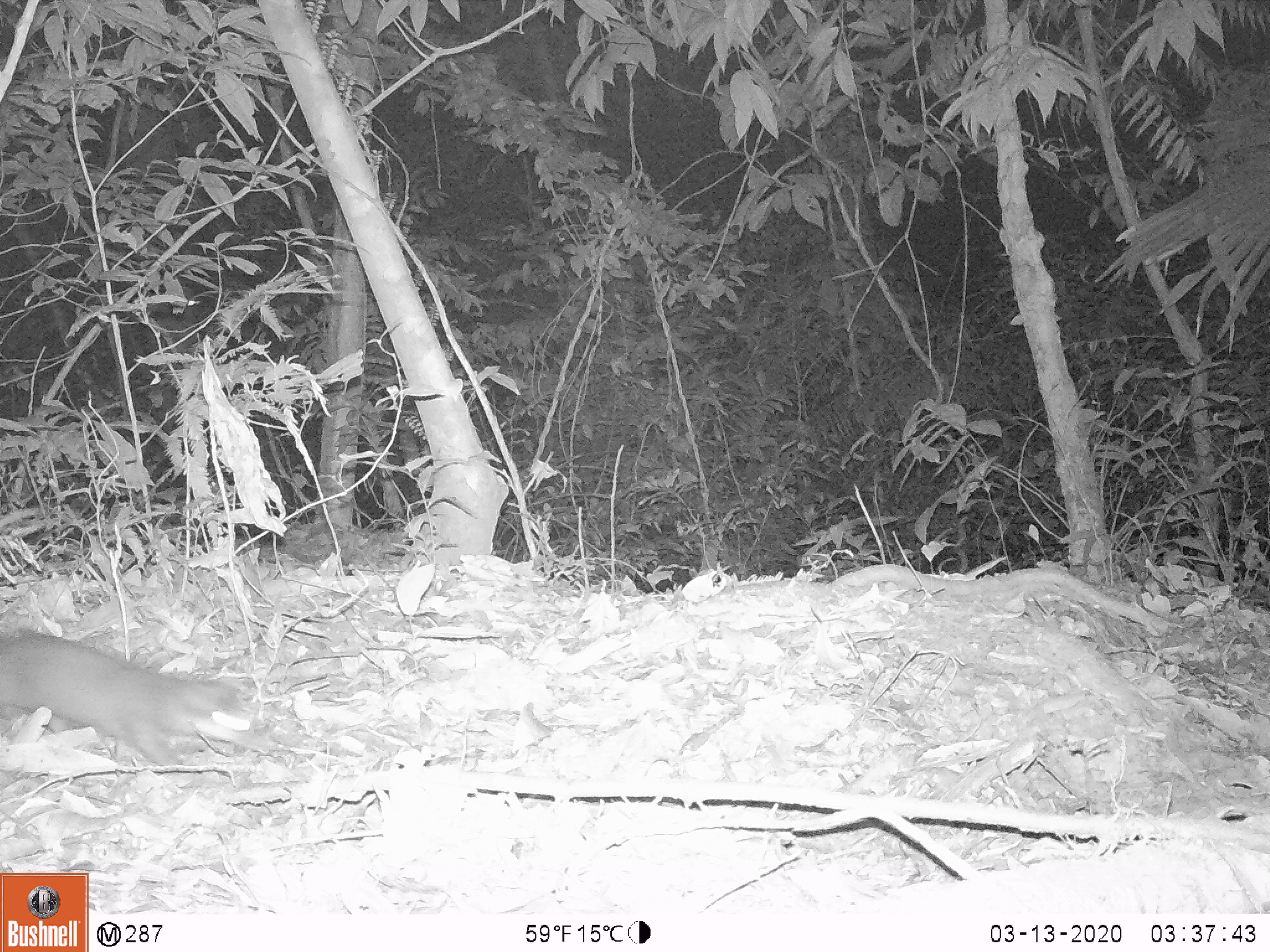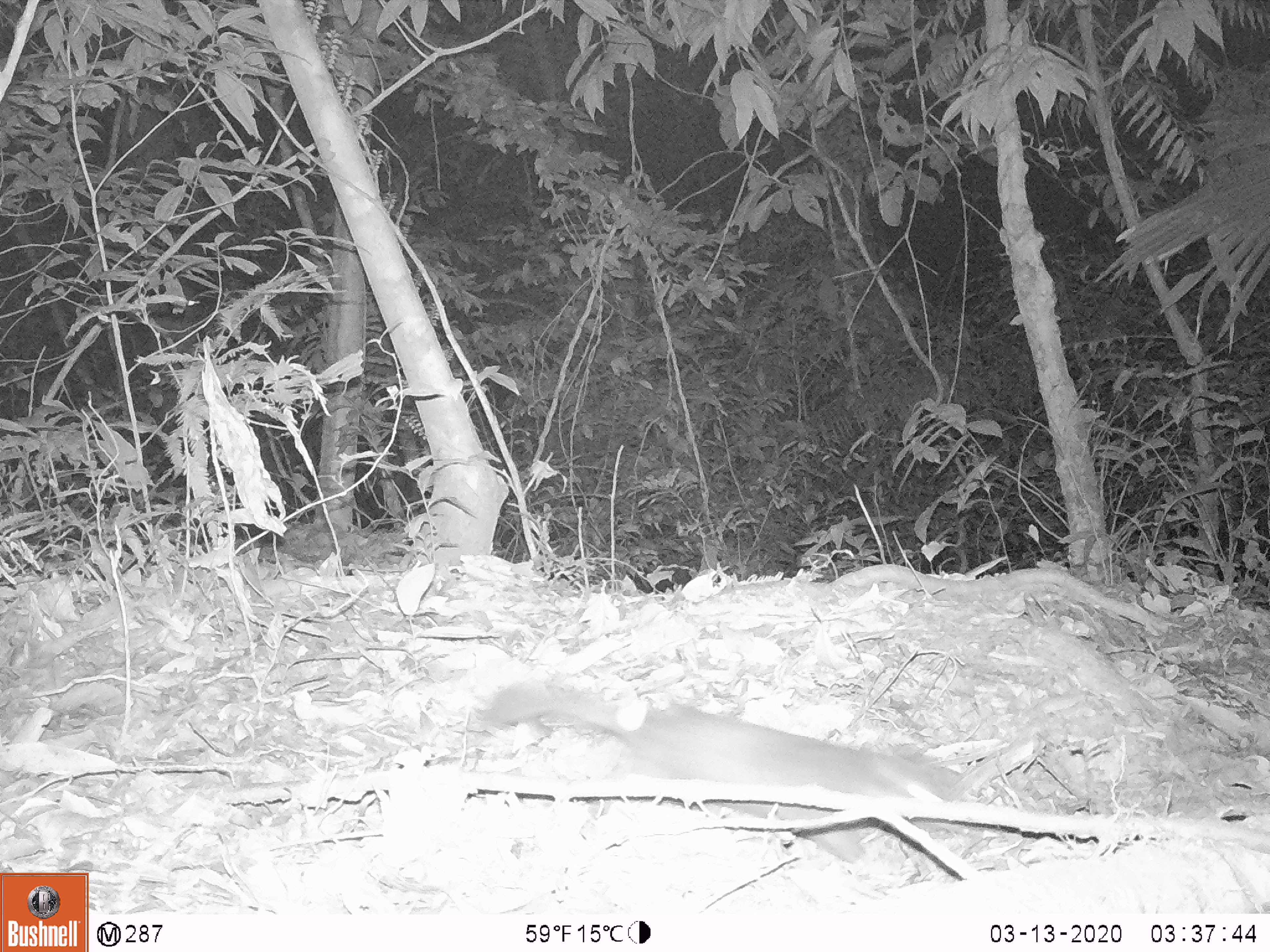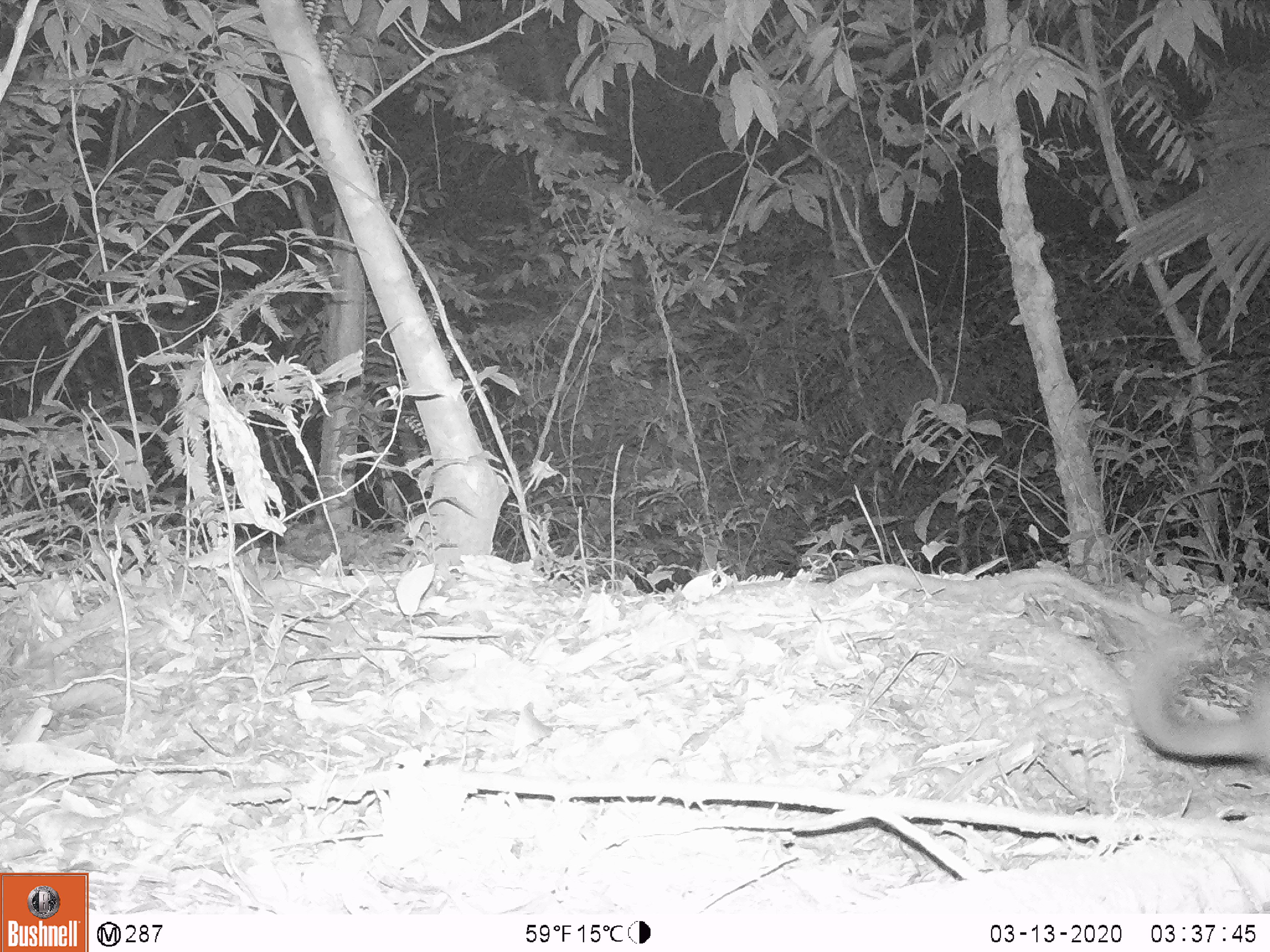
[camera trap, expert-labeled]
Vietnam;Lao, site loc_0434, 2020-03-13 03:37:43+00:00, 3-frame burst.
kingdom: Animalia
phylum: Chordata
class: Mammalia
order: Carnivora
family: Mustelidae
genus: Melogale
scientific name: Melogale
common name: ferret badger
Ferret badger (Melogale). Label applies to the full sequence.